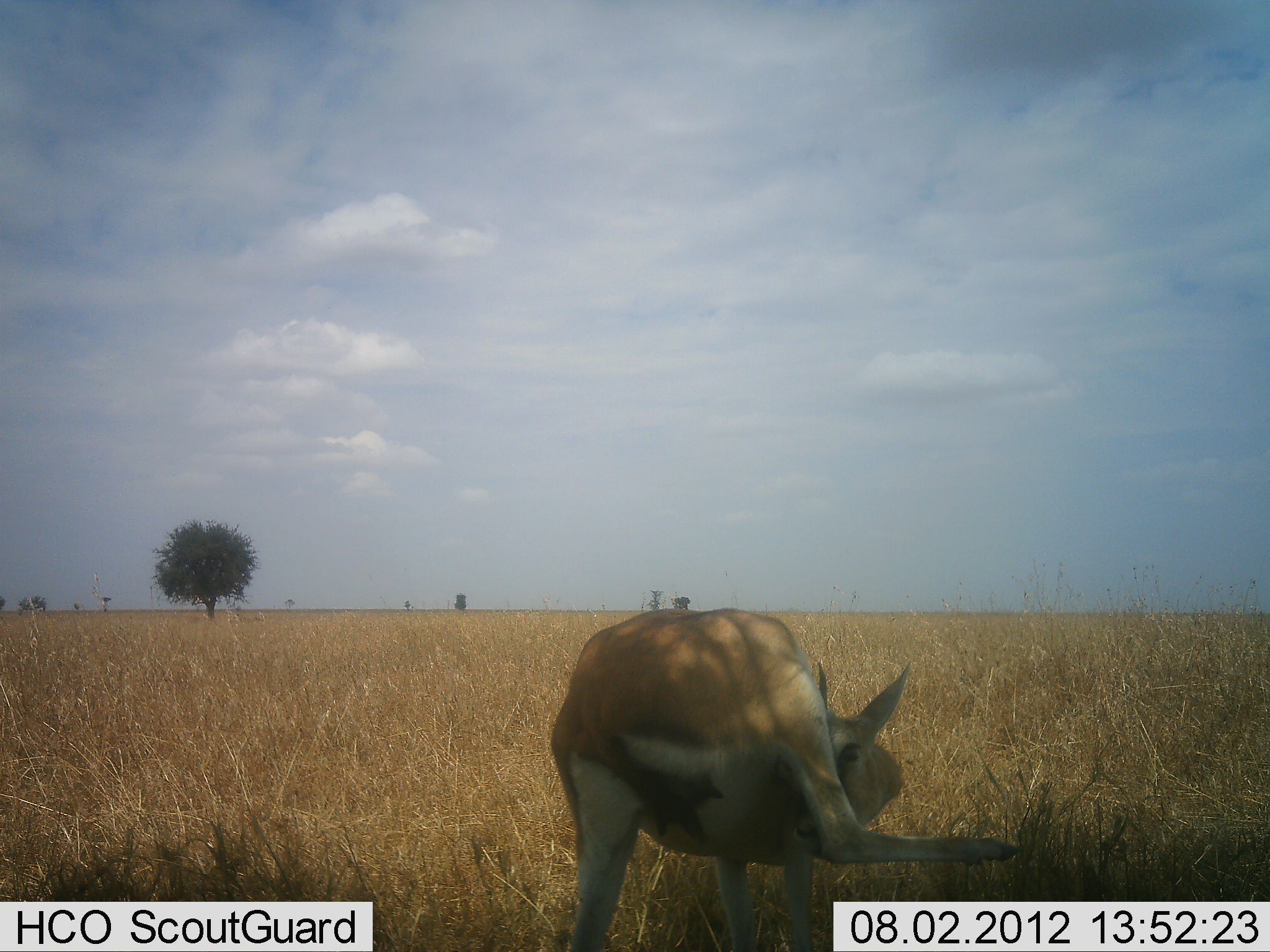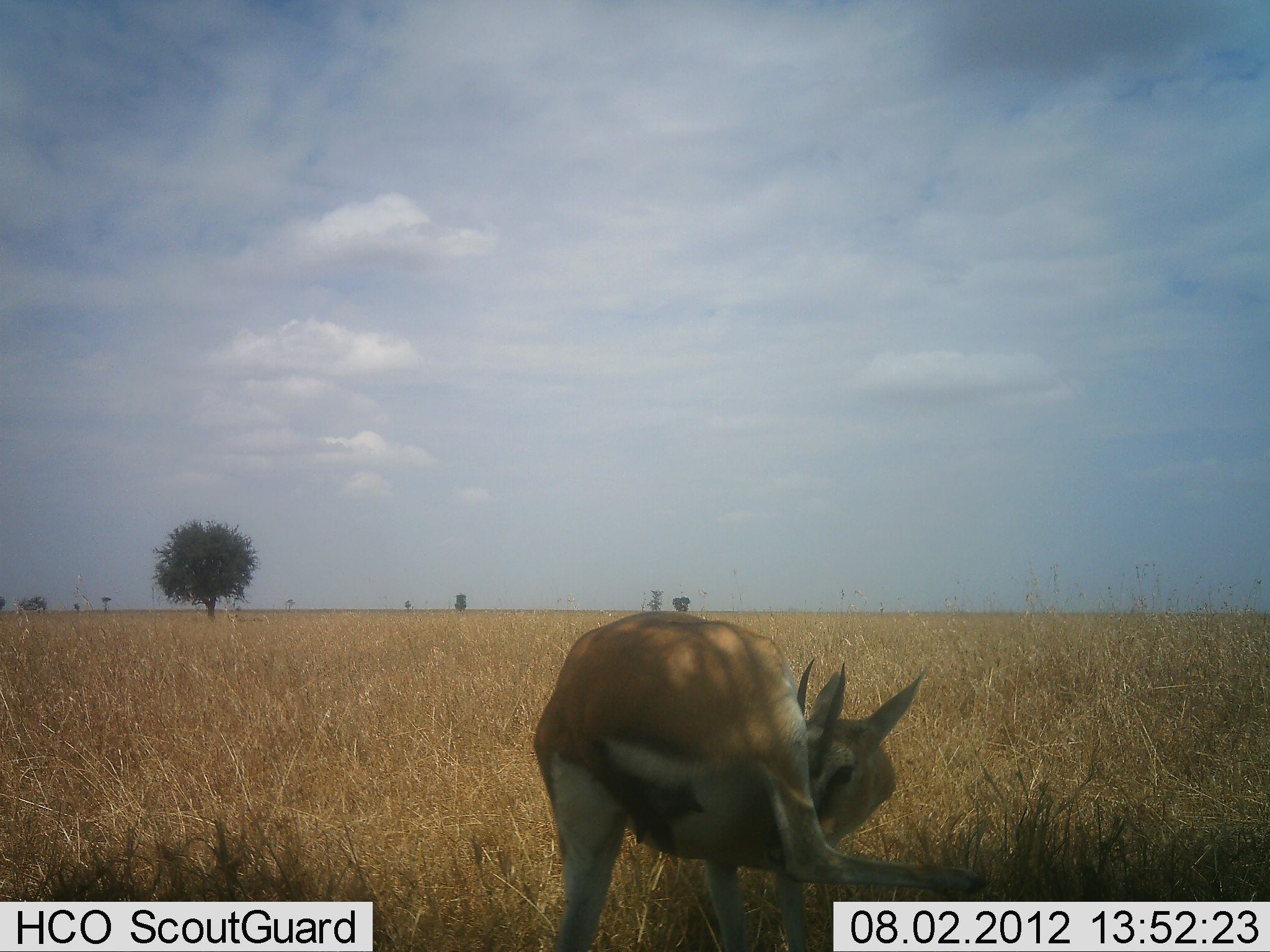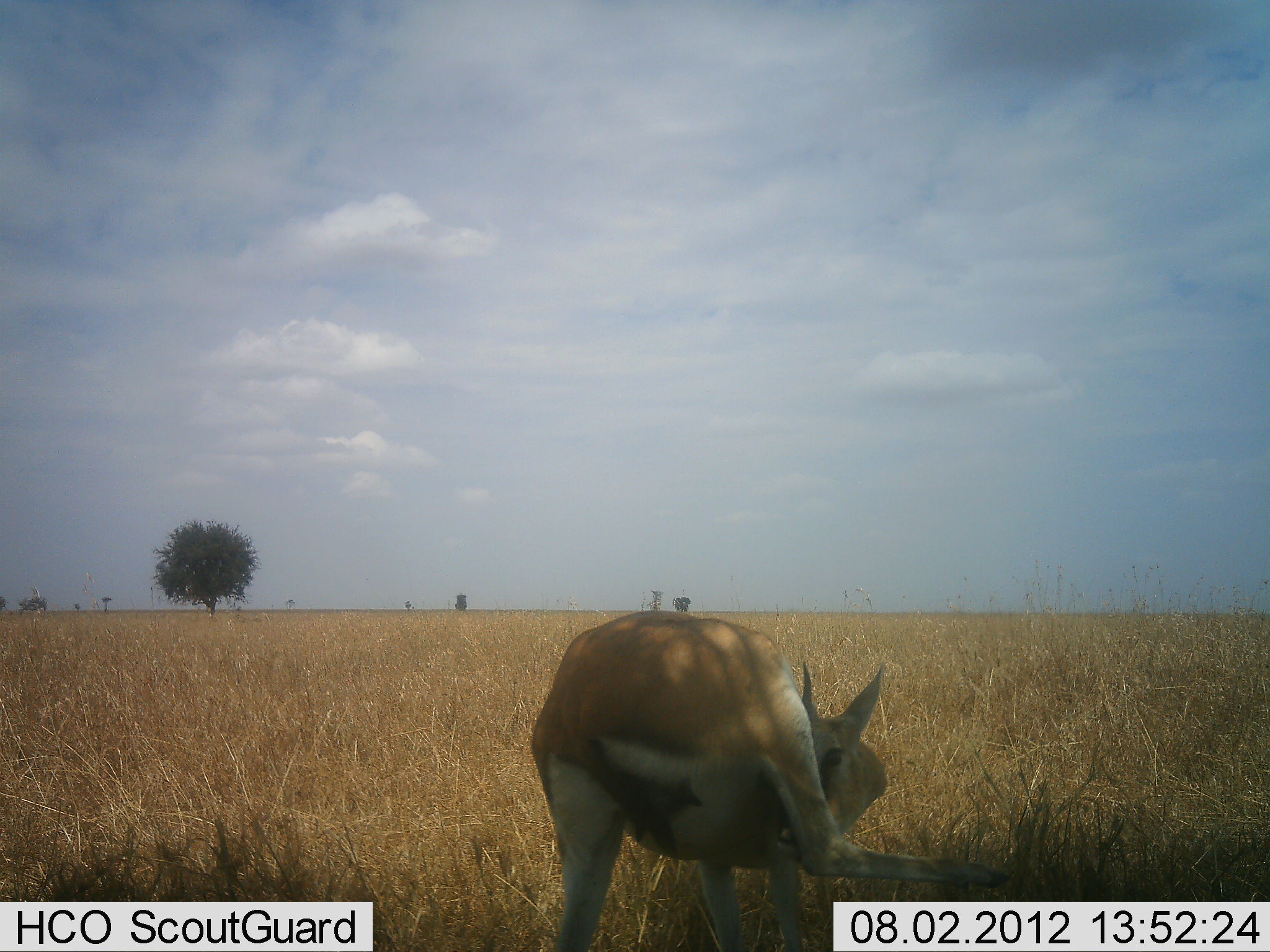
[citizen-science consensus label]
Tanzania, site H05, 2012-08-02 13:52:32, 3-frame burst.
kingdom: Animalia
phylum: Chordata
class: Mammalia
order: Artiodactyla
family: Bovidae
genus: Eudorcas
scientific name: Eudorcas thomsonii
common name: thomson's gazelle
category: gazellethomsons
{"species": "gazellethomsons (thomson's gazelle) (Eudorcas thomsonii)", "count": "1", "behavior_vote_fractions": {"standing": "100%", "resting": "10%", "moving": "0%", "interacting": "0%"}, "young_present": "0%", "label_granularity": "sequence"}